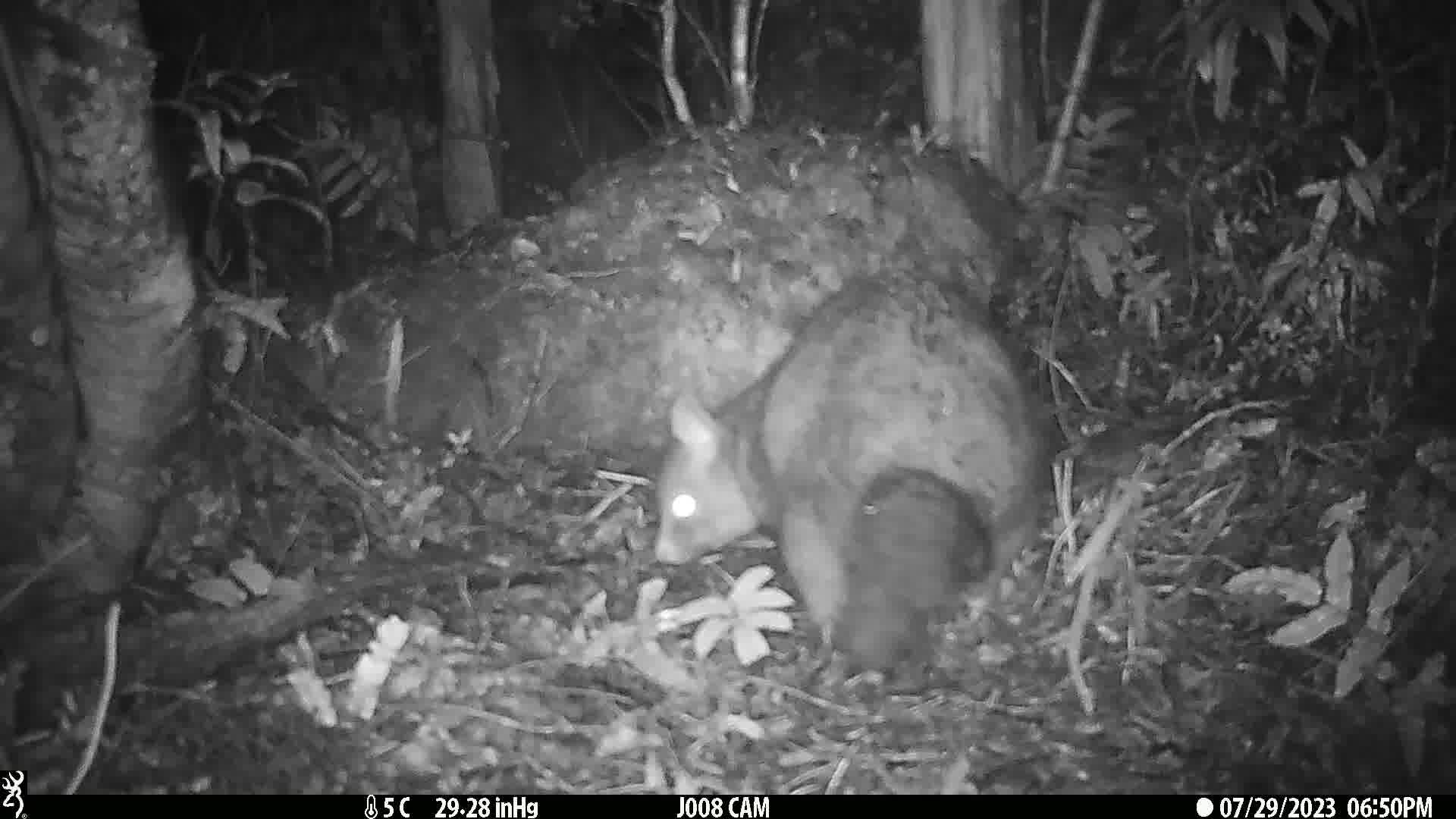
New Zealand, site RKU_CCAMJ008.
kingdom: Animalia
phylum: Chordata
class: Mammalia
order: Diprotodontia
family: Phalangeridae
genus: Trichosurus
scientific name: Trichosurus vulpecula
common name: common brushtail possum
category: possum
Possum (common brushtail possum) (Trichosurus vulpecula).